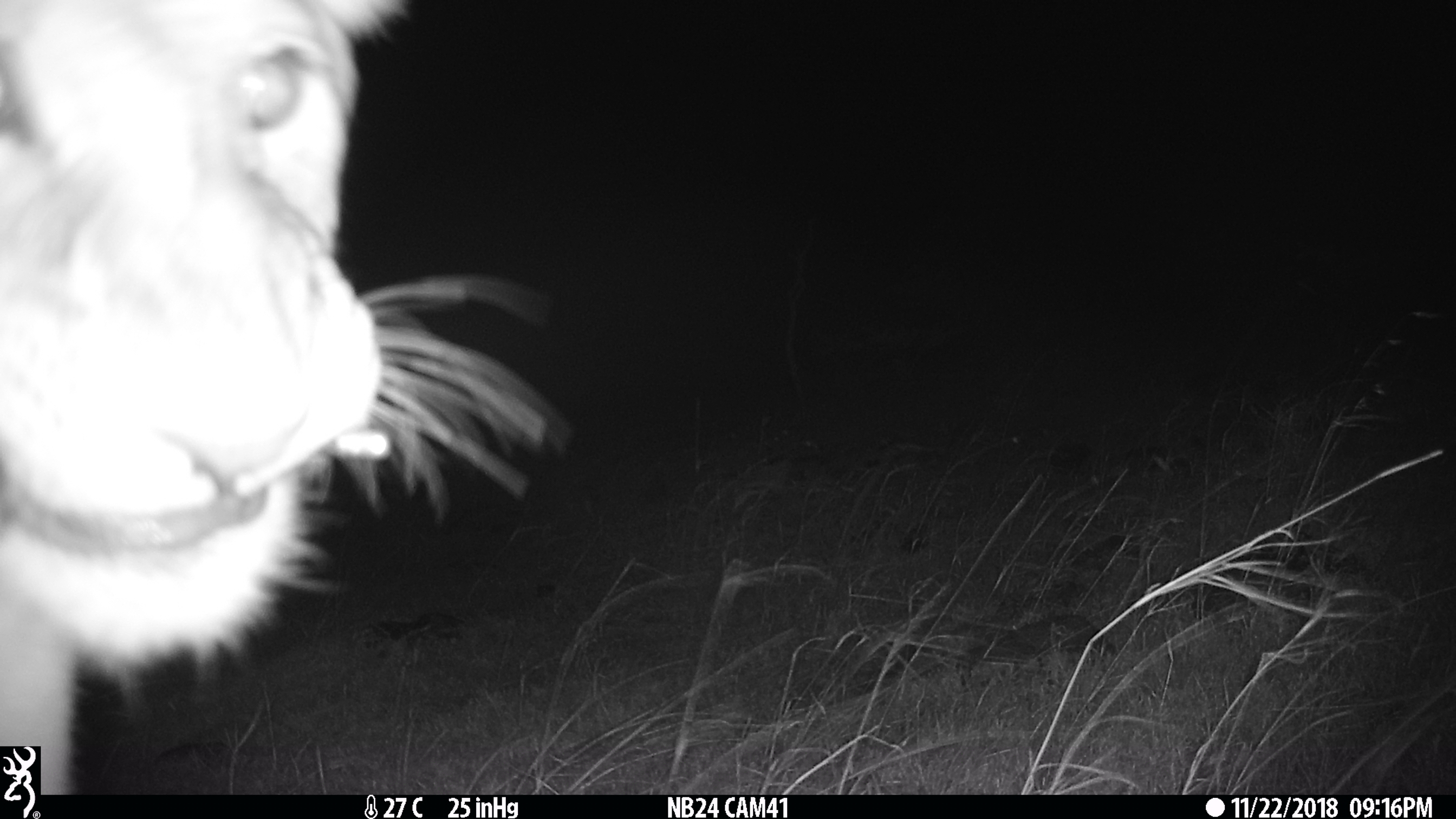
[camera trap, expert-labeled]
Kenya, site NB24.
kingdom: Animalia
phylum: Chordata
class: Mammalia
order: Carnivora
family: Felidae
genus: Panthera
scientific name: Panthera leo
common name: lion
Lion (Panthera leo).